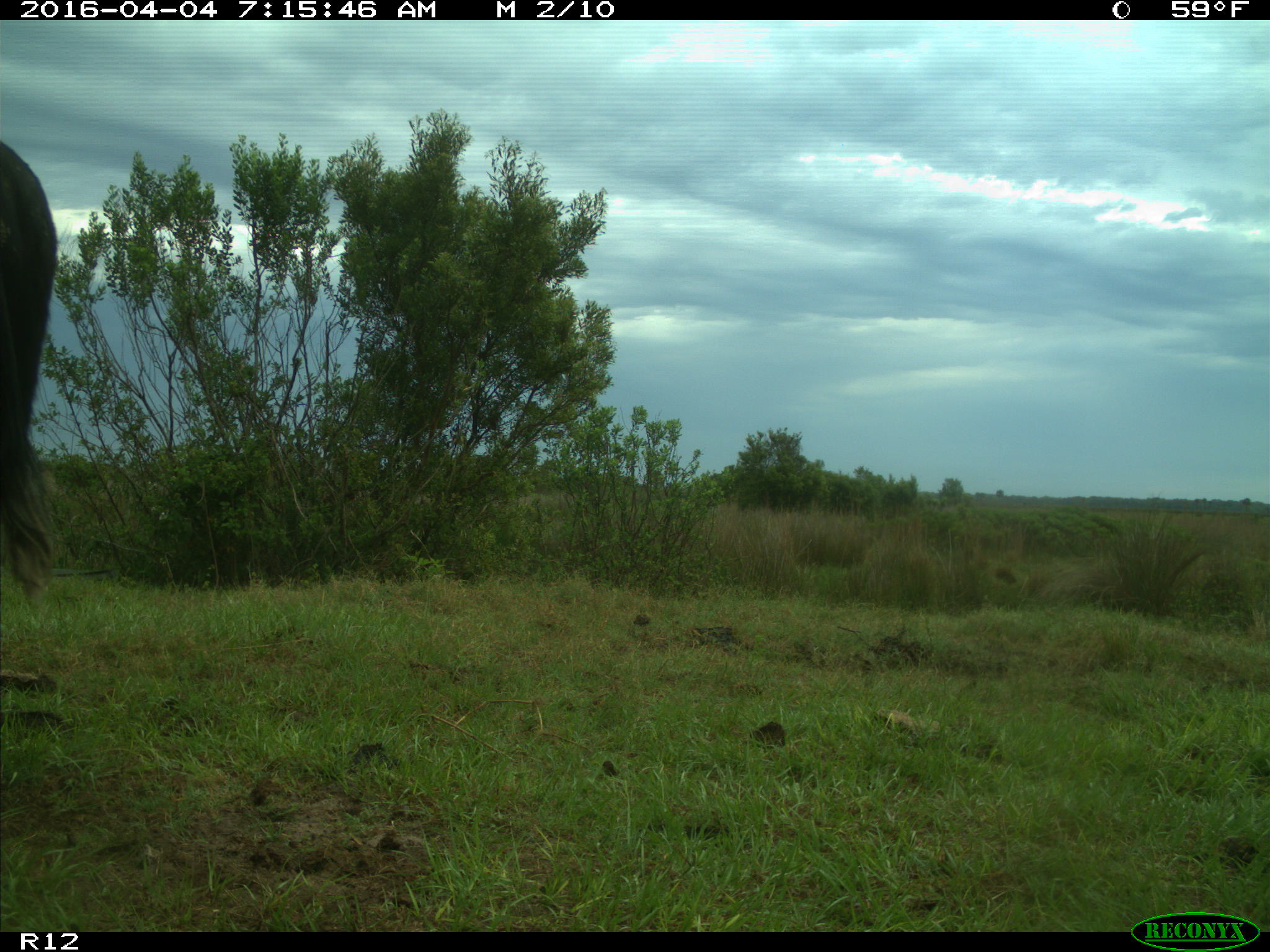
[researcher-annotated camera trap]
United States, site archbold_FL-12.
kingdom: Animalia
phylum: Chordata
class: Mammalia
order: Artiodactyla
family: Bovidae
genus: Bos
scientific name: Bos taurus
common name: domestic cow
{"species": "Bos taurus (domestic cow)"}